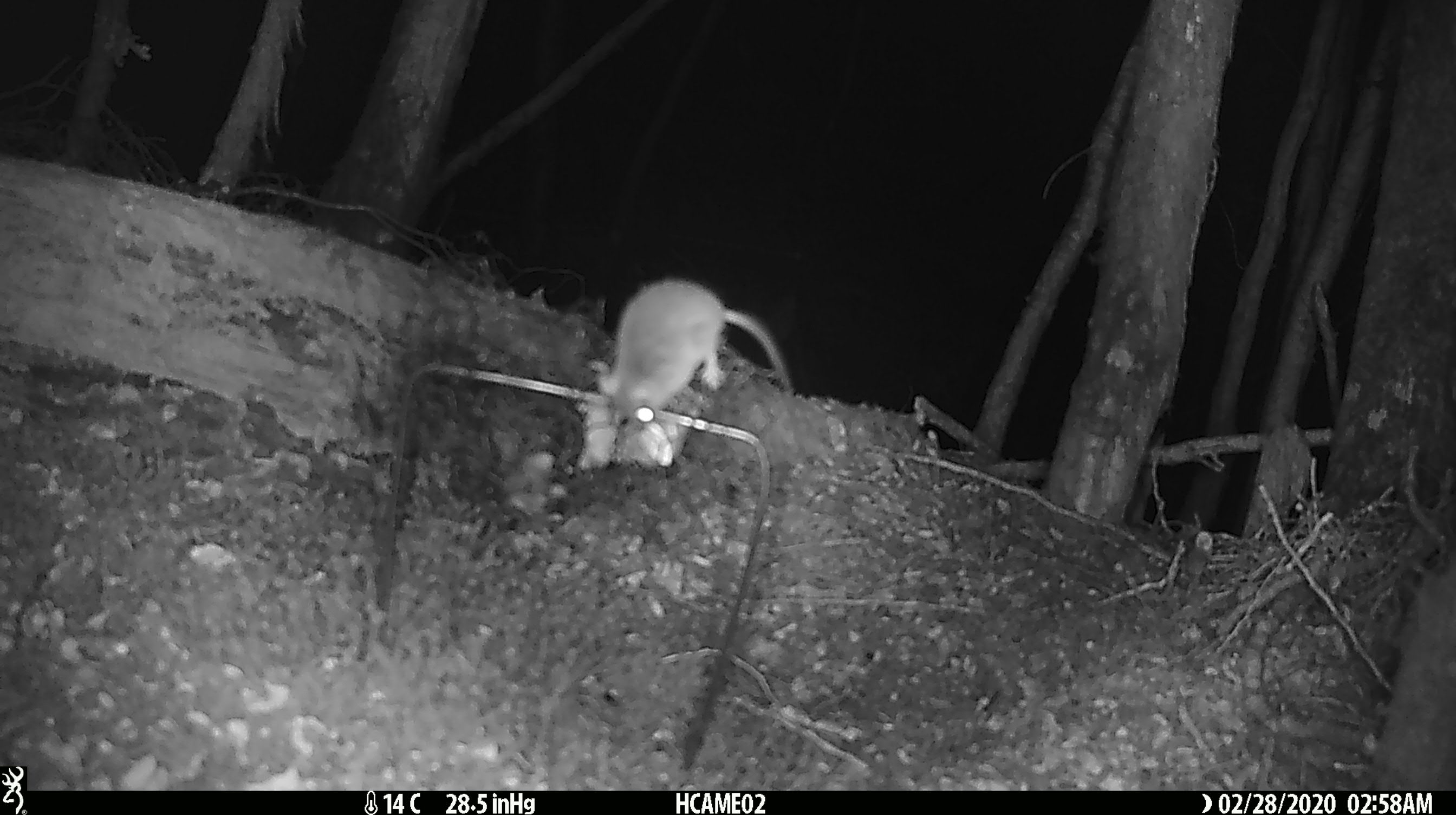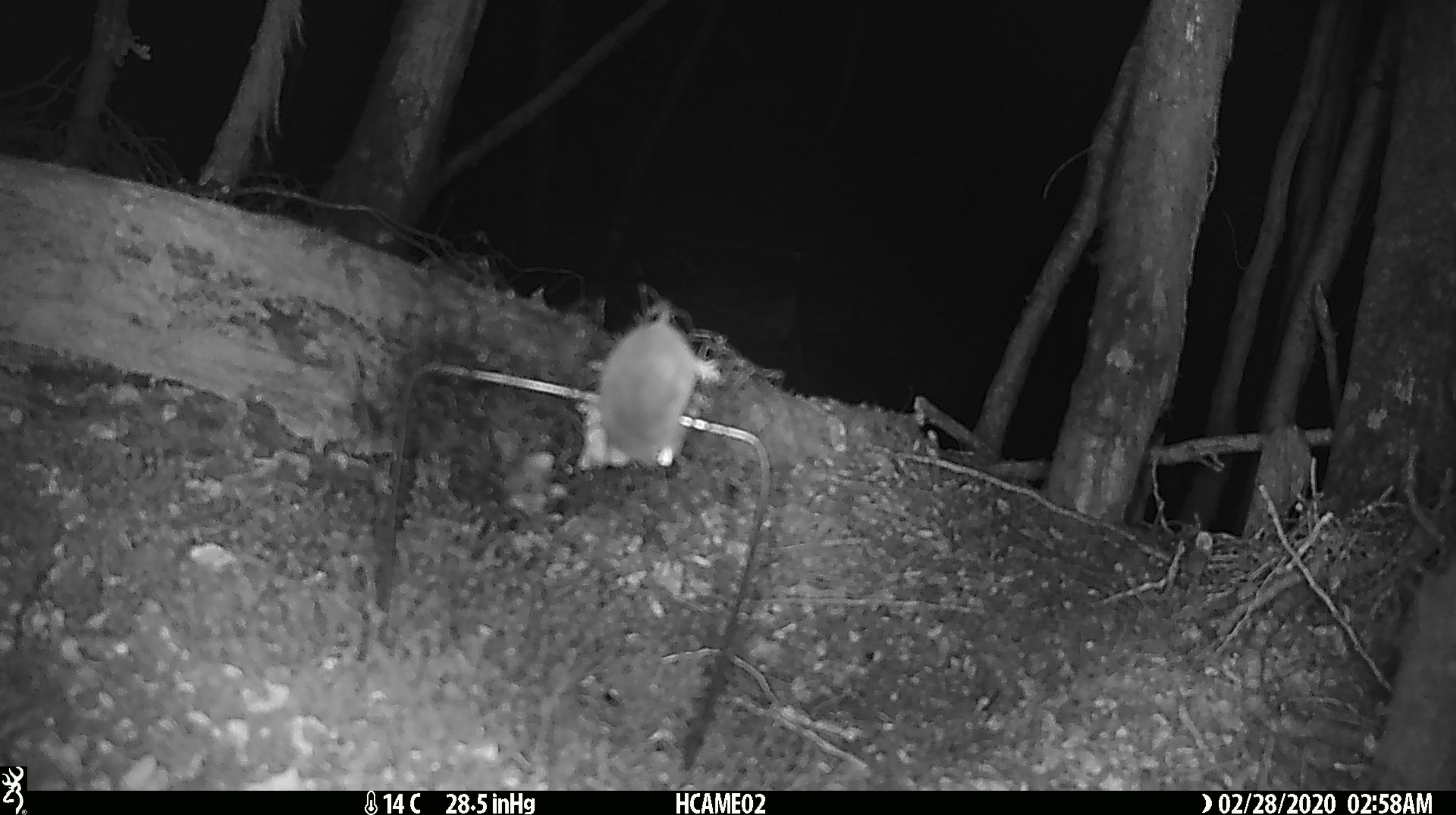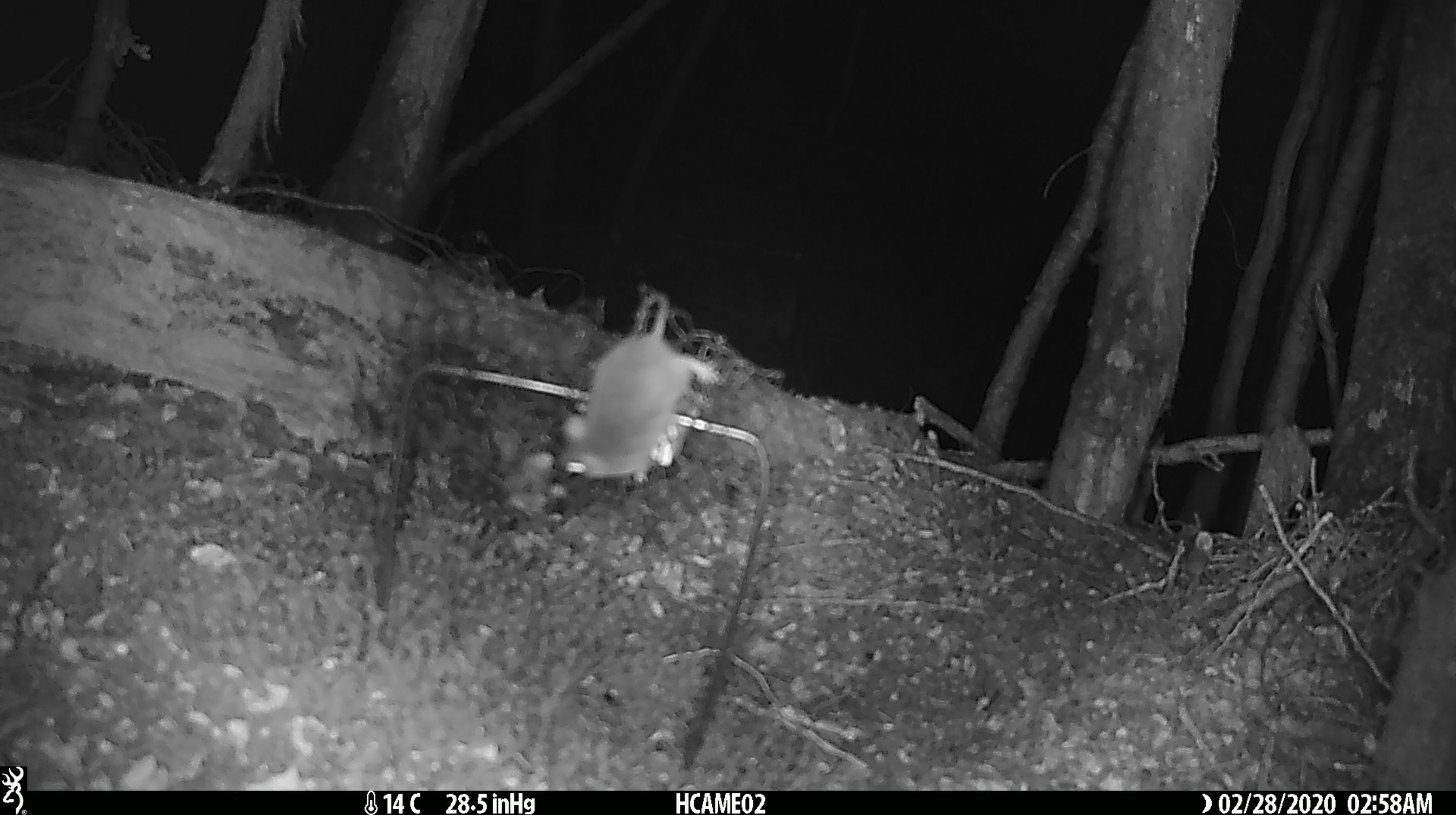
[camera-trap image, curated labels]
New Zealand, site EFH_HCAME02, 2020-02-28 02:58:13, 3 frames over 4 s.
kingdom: Animalia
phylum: Chordata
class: Mammalia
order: Rodentia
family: Muridae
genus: Mus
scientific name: Mus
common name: mouse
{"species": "mouse (Mus)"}